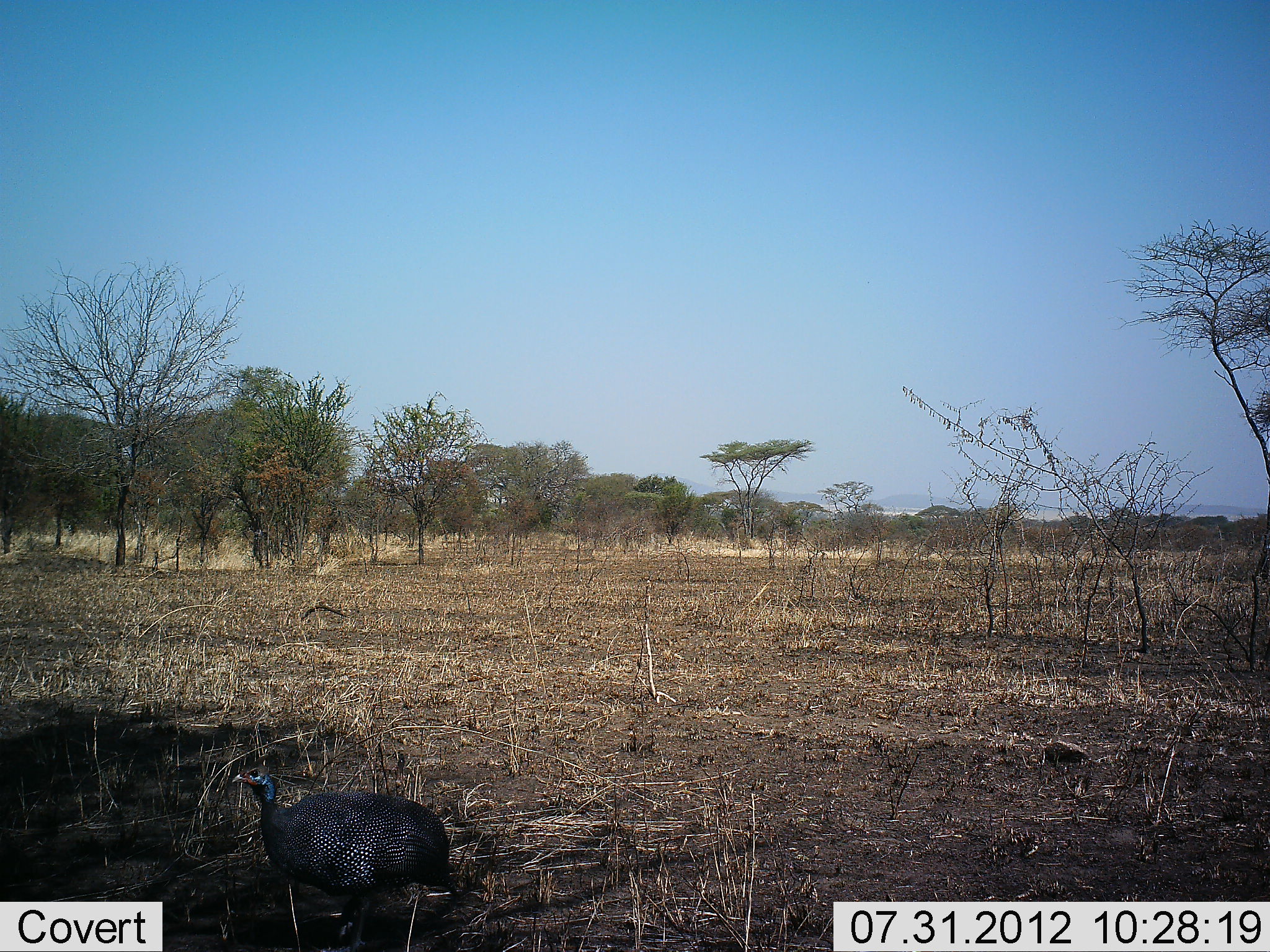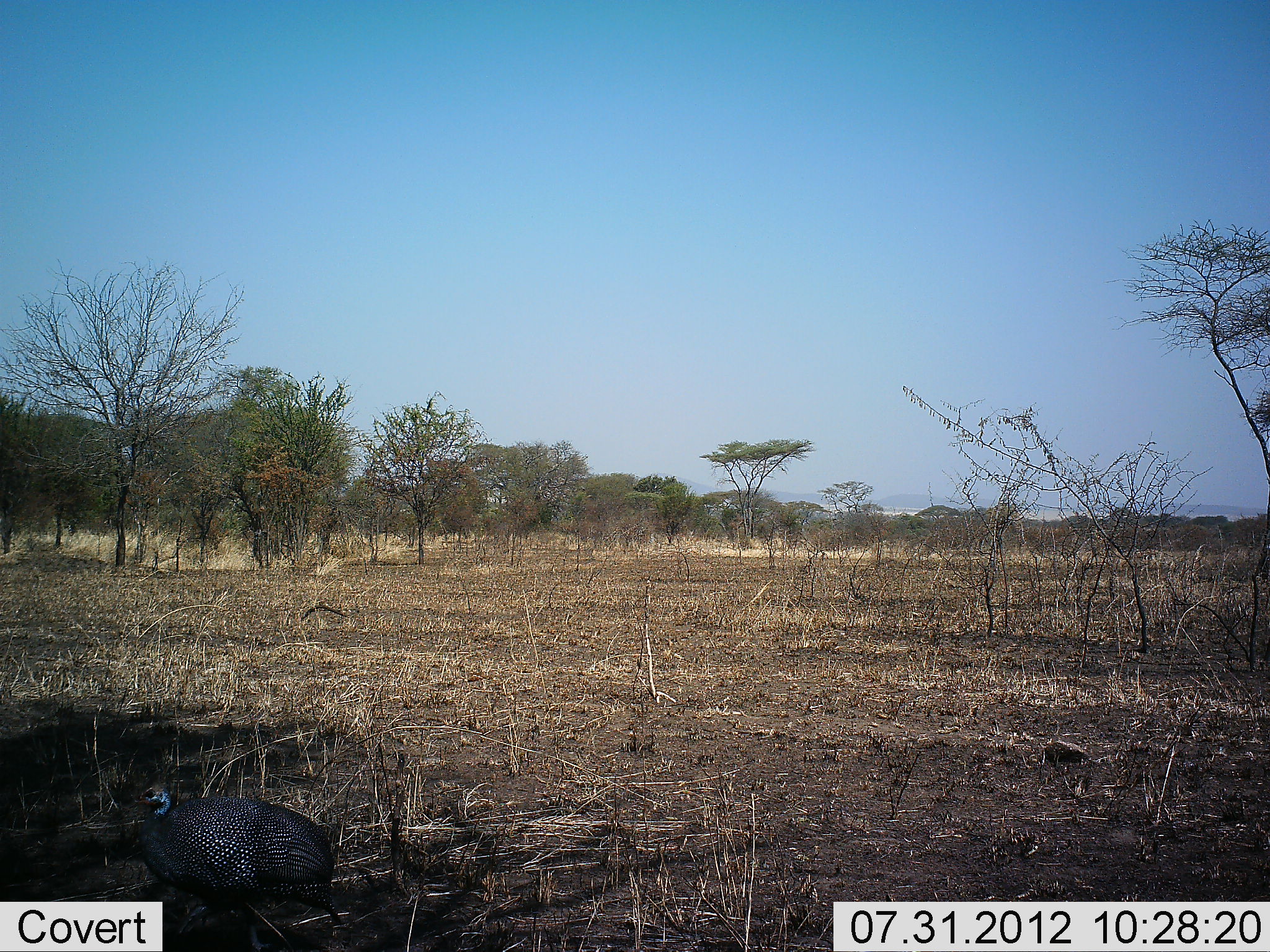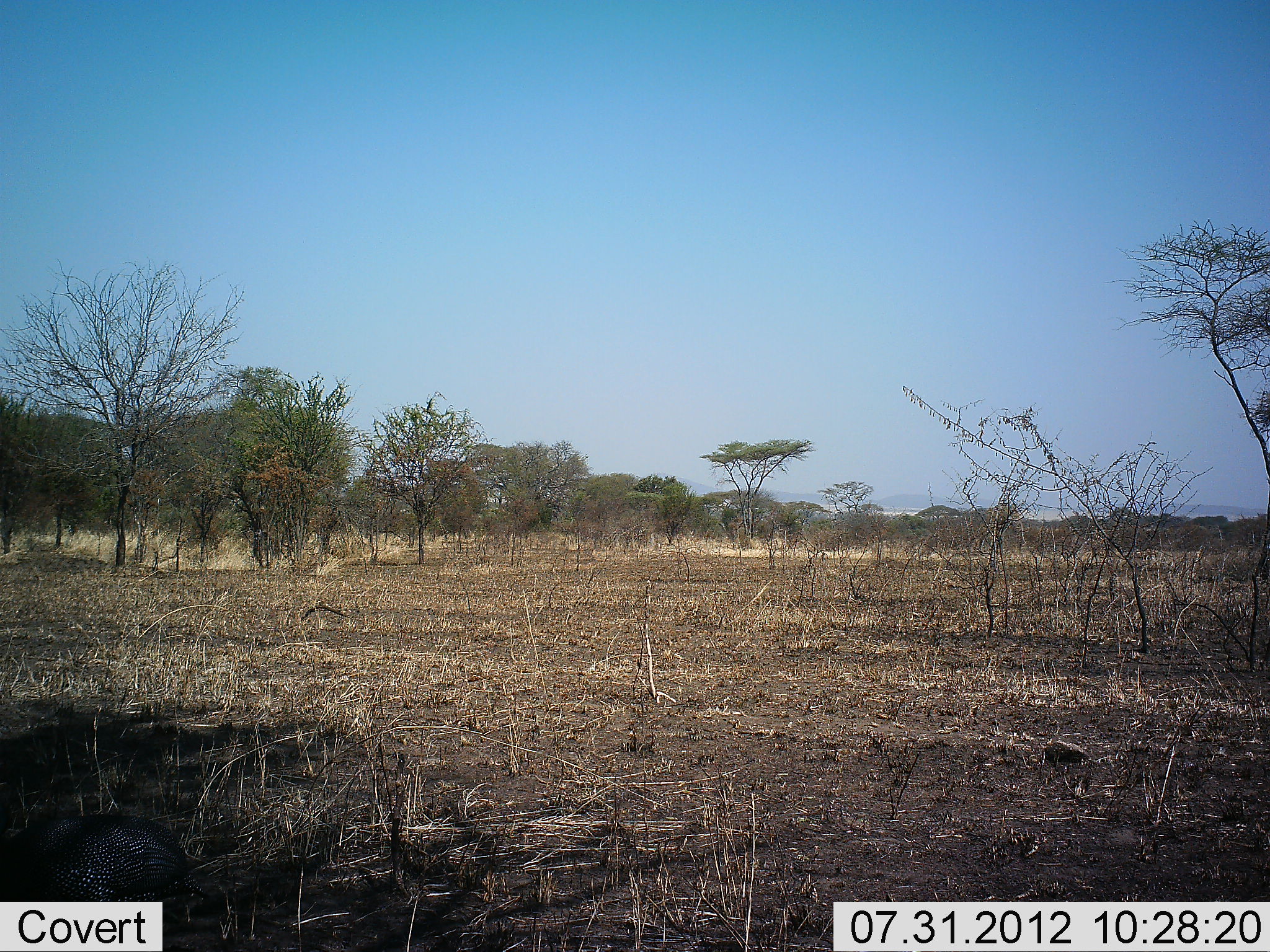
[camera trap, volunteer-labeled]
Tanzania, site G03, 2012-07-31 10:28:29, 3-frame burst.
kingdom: Animalia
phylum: Chordata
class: Aves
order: Galliformes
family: Numididae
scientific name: Numididae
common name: guinea fowl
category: guineafowl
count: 1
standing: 10%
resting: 0%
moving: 100%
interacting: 0%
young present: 0%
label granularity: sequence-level